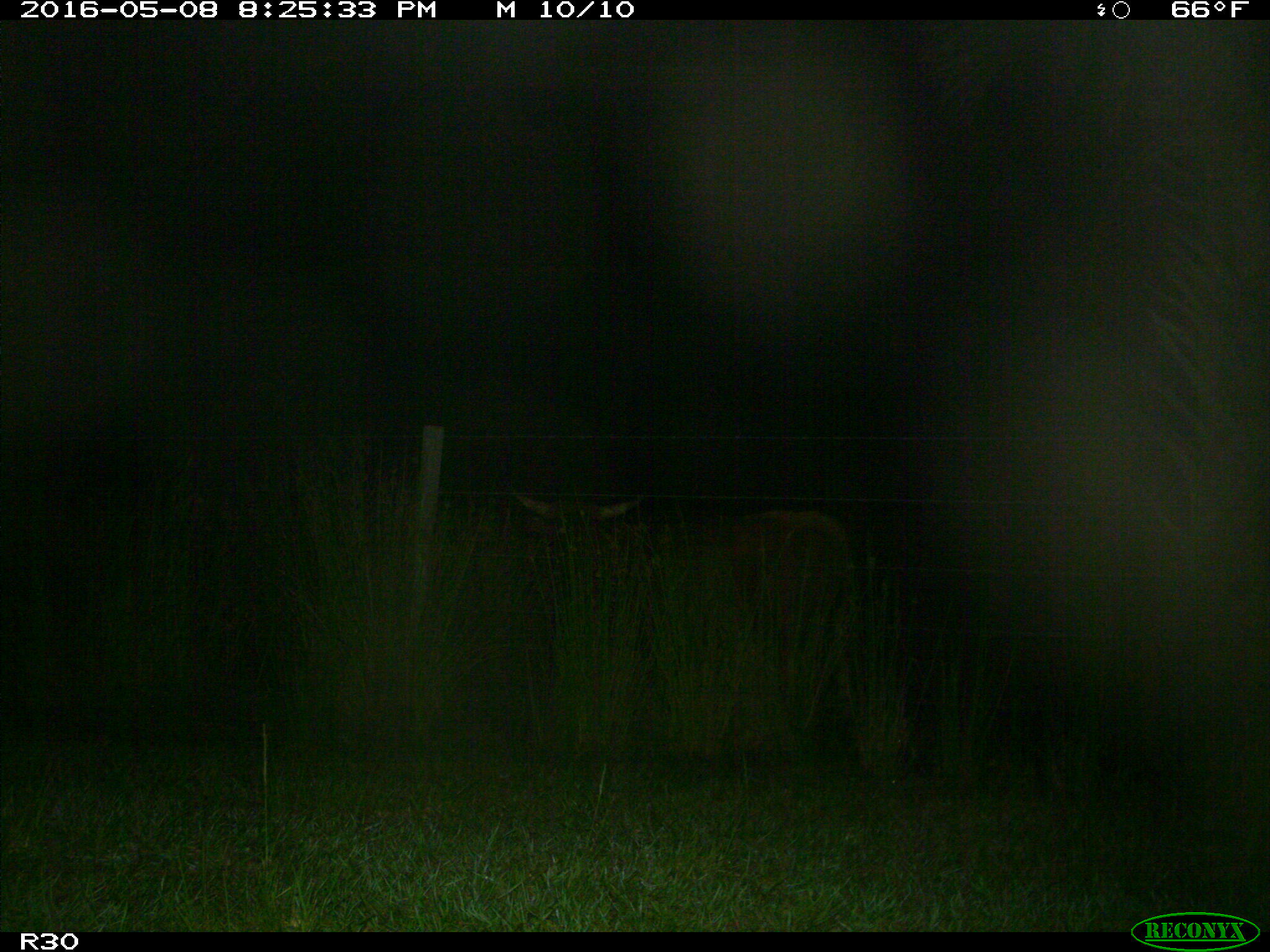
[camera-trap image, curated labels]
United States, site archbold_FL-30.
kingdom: Animalia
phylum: Chordata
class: Mammalia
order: Artiodactyla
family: Bovidae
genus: Bos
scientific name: Bos taurus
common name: domestic cow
Bos taurus (domestic cow).